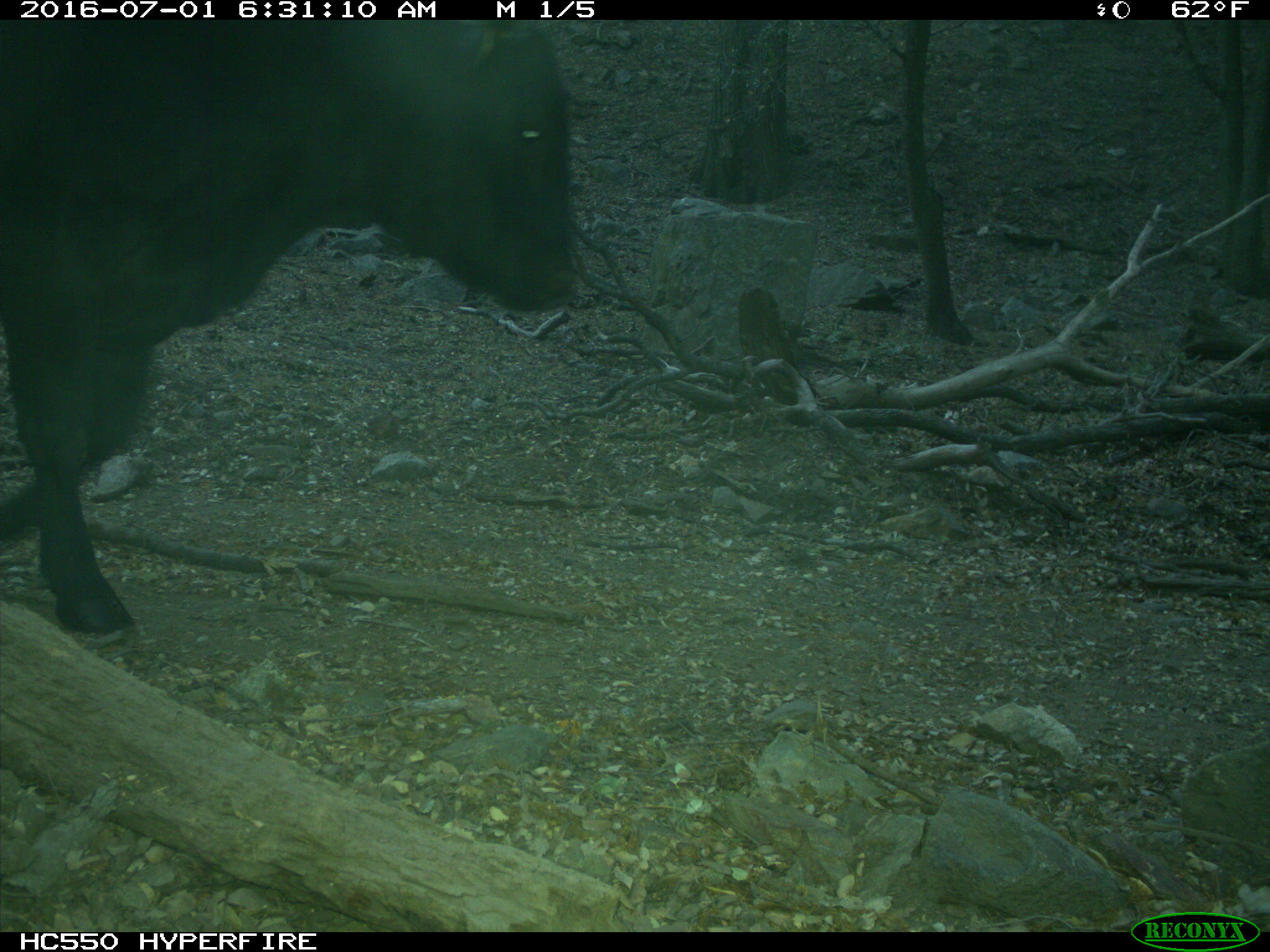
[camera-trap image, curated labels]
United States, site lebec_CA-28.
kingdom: Animalia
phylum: Chordata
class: Mammalia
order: Artiodactyla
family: Bovidae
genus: Bos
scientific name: Bos taurus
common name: domestic cow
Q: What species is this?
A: Bos taurus (domestic cow).